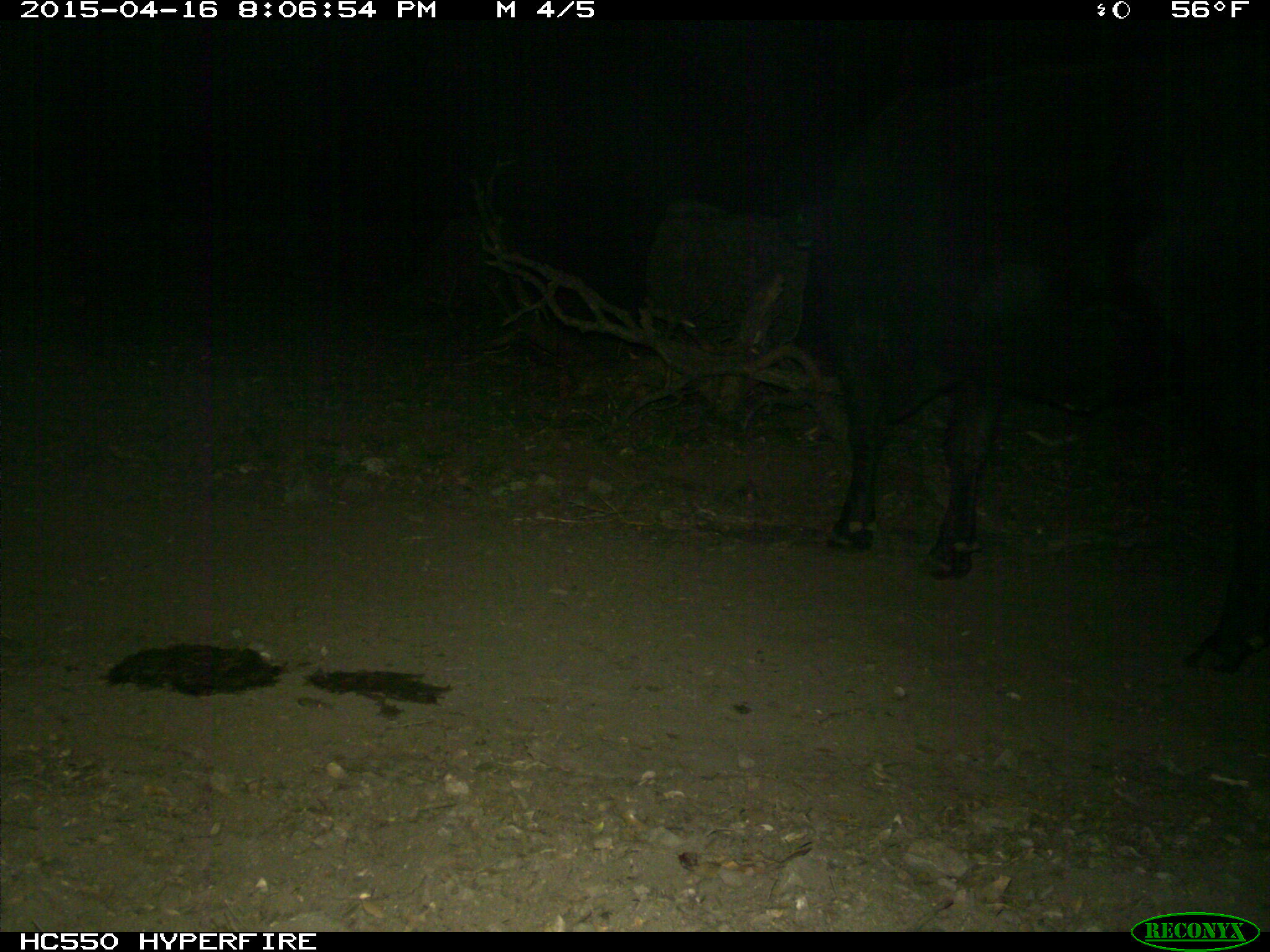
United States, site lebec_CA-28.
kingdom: Animalia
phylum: Chordata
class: Mammalia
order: Artiodactyla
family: Bovidae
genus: Bos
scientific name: Bos taurus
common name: domestic cow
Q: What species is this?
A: Bos taurus (domestic cow).